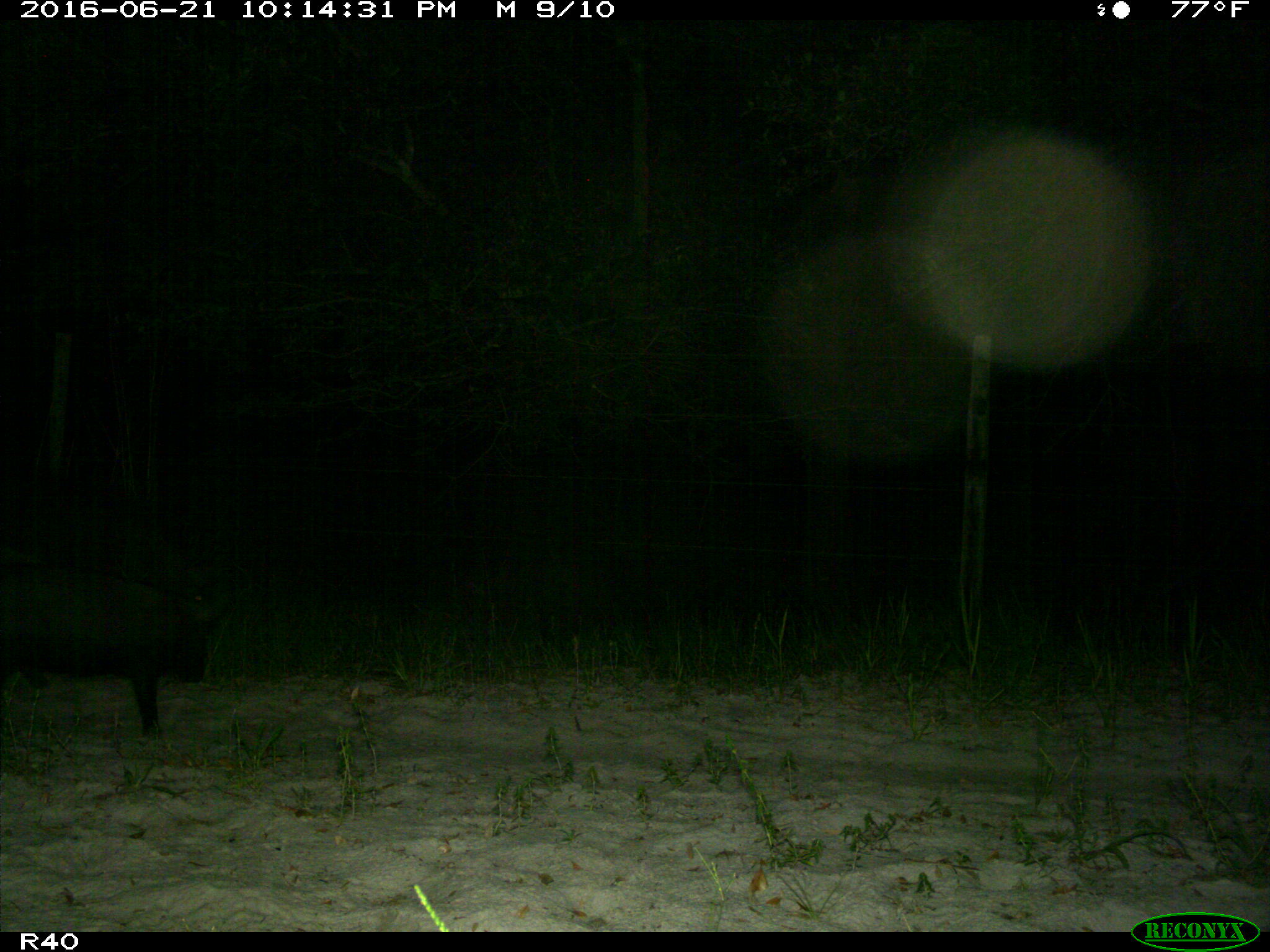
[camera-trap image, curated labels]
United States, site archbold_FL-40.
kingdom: Animalia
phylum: Chordata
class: Mammalia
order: Artiodactyla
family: Suidae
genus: Sus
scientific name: Sus scrofa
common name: wild boar